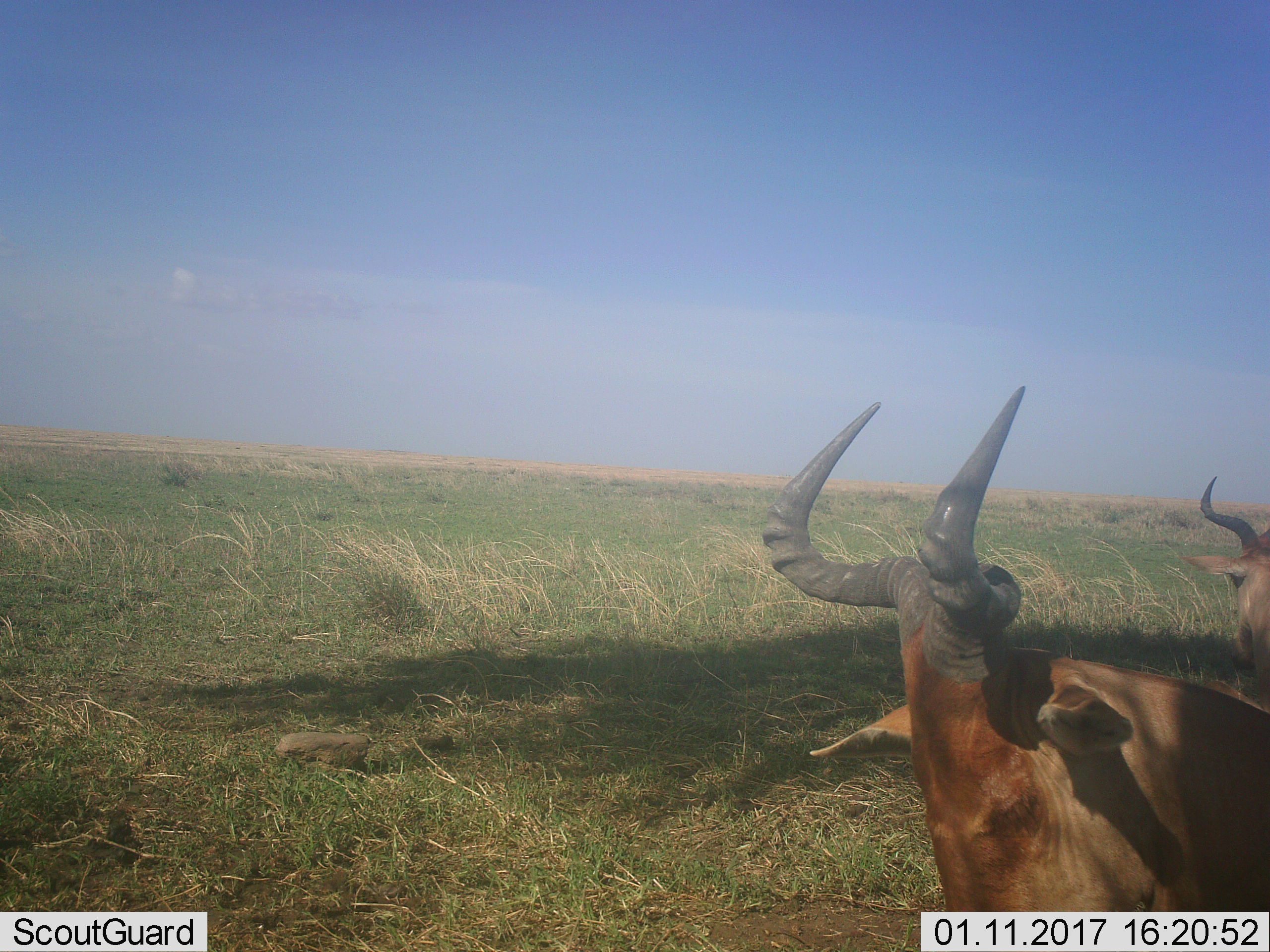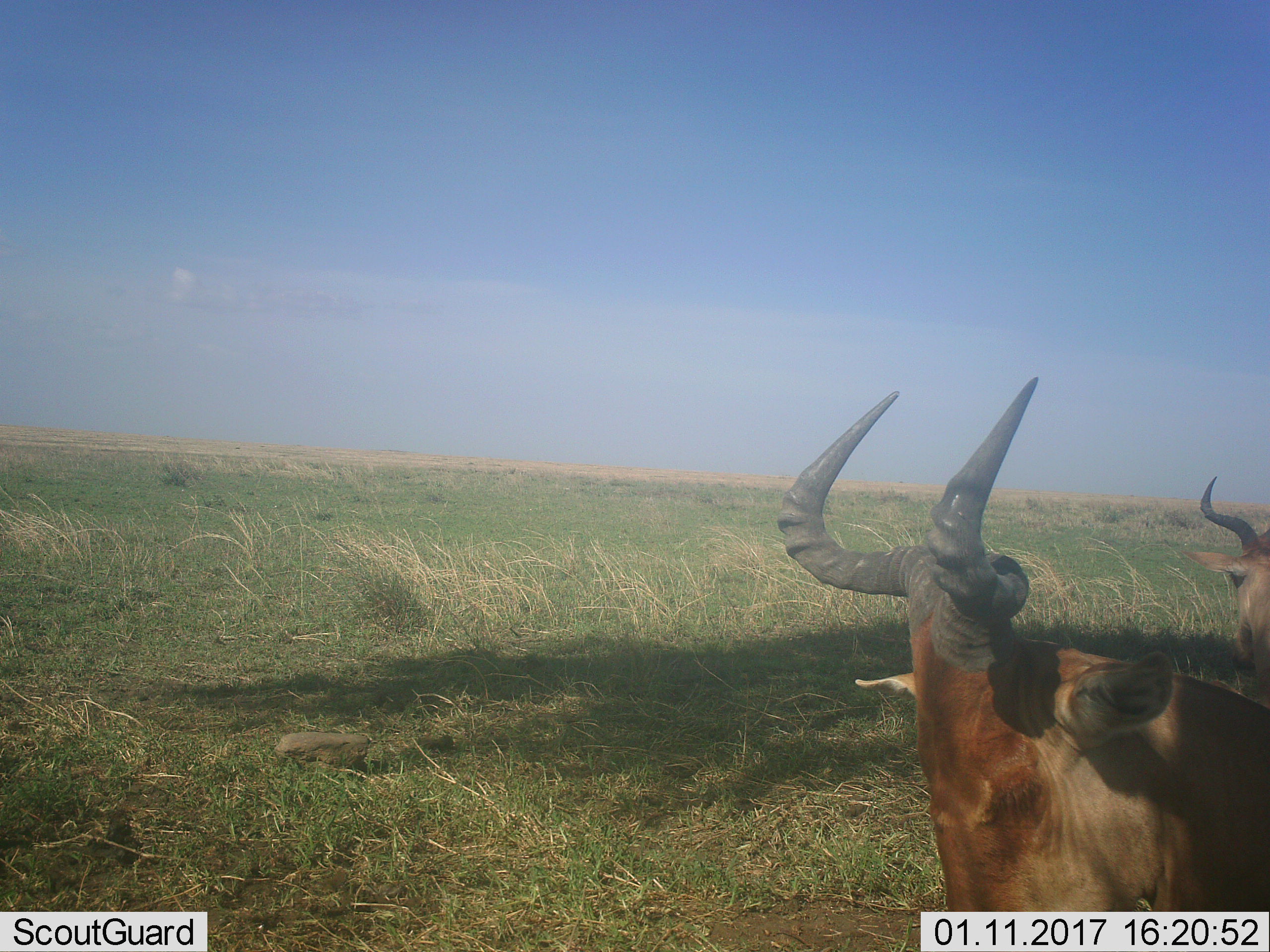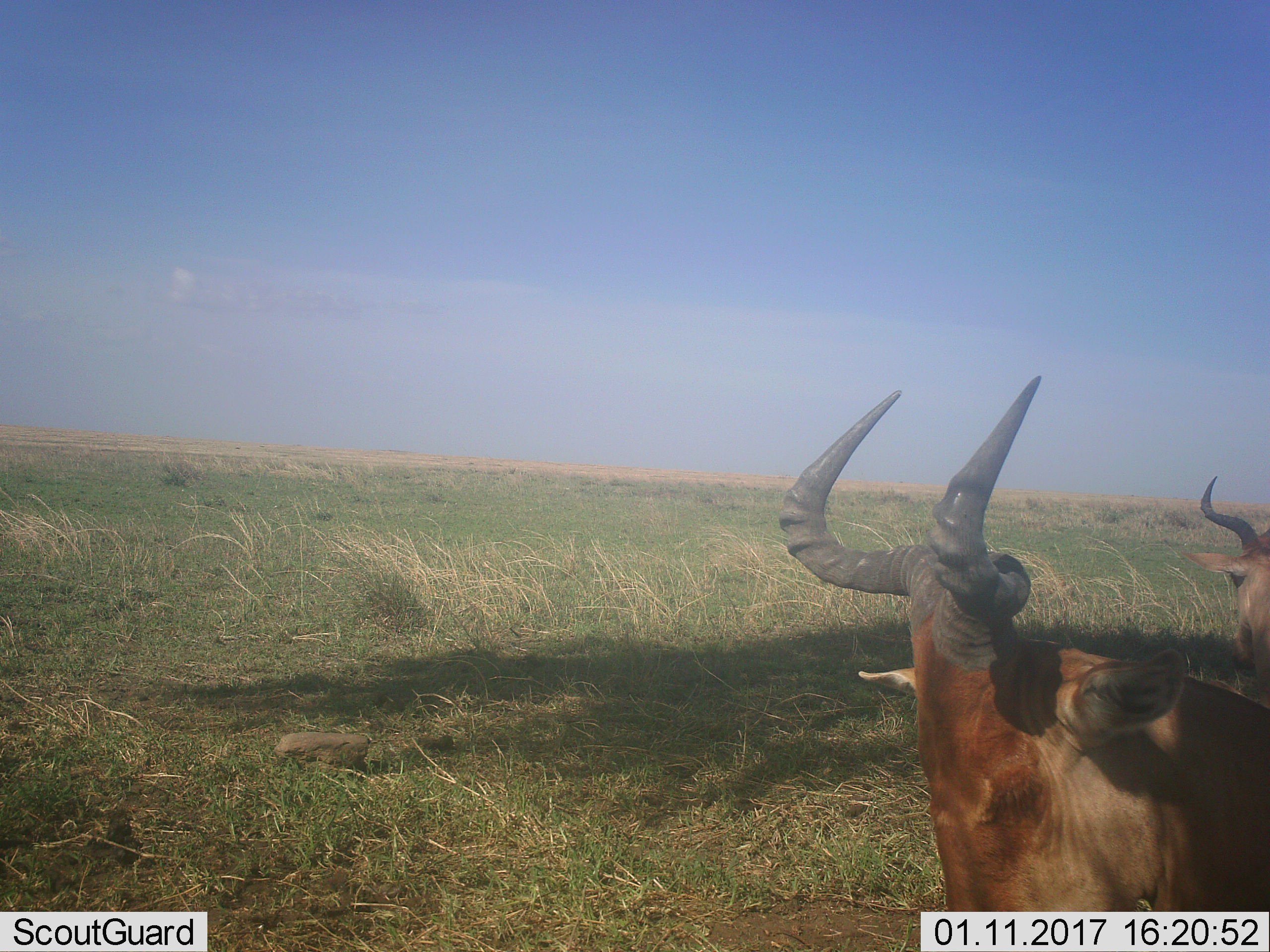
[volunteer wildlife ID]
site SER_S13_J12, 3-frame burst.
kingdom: Animalia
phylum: Chordata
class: Mammalia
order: Artiodactyla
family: Bovidae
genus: Alcelaphus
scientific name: Alcelaphus buselaphus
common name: hartebeest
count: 2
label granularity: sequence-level